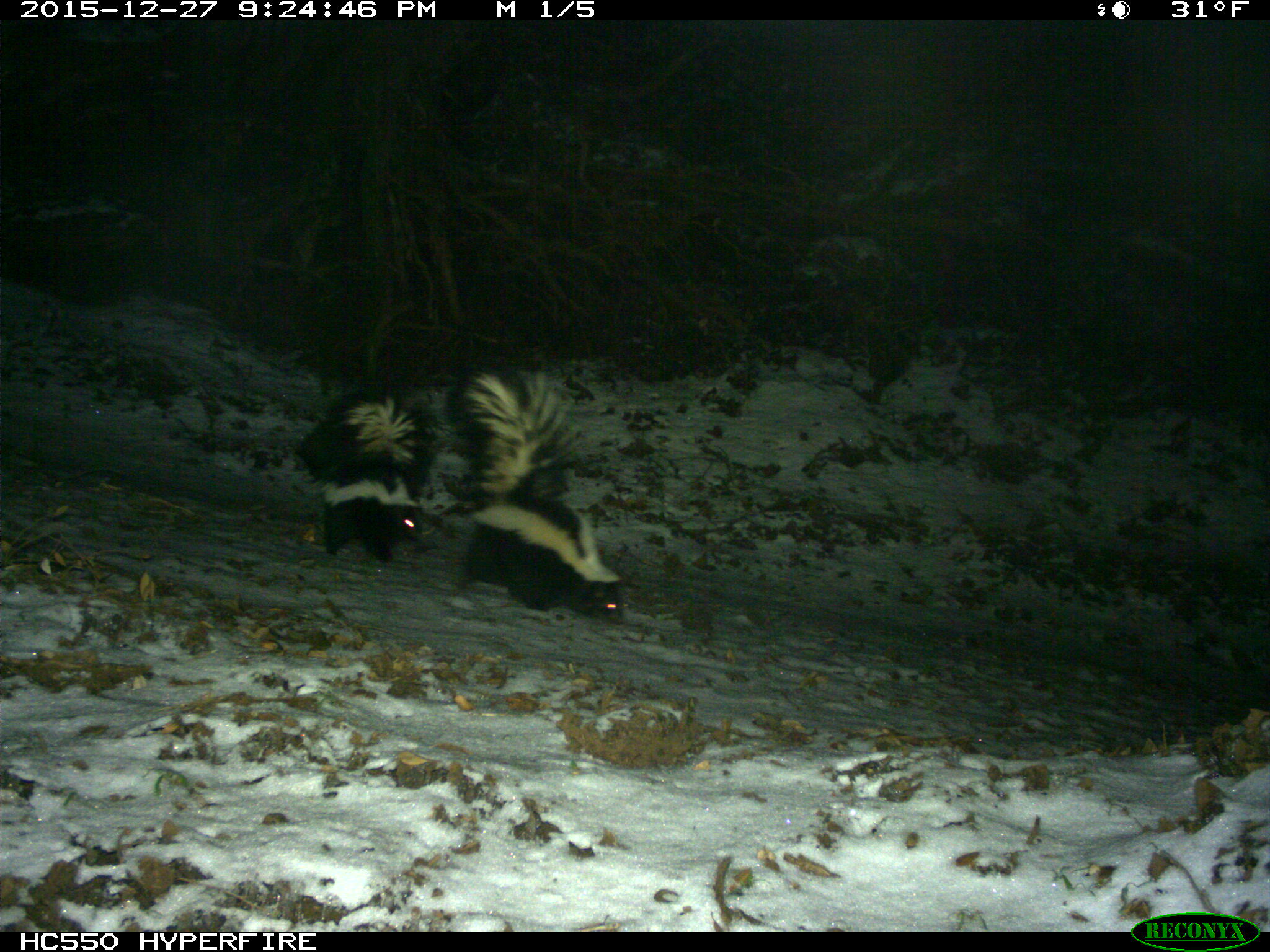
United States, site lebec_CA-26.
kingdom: Animalia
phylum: Chordata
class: Mammalia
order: Carnivora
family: Mephitidae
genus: Mephitis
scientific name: Mephitis mephitis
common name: striped skunk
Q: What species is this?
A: Mephitis mephitis (striped skunk).